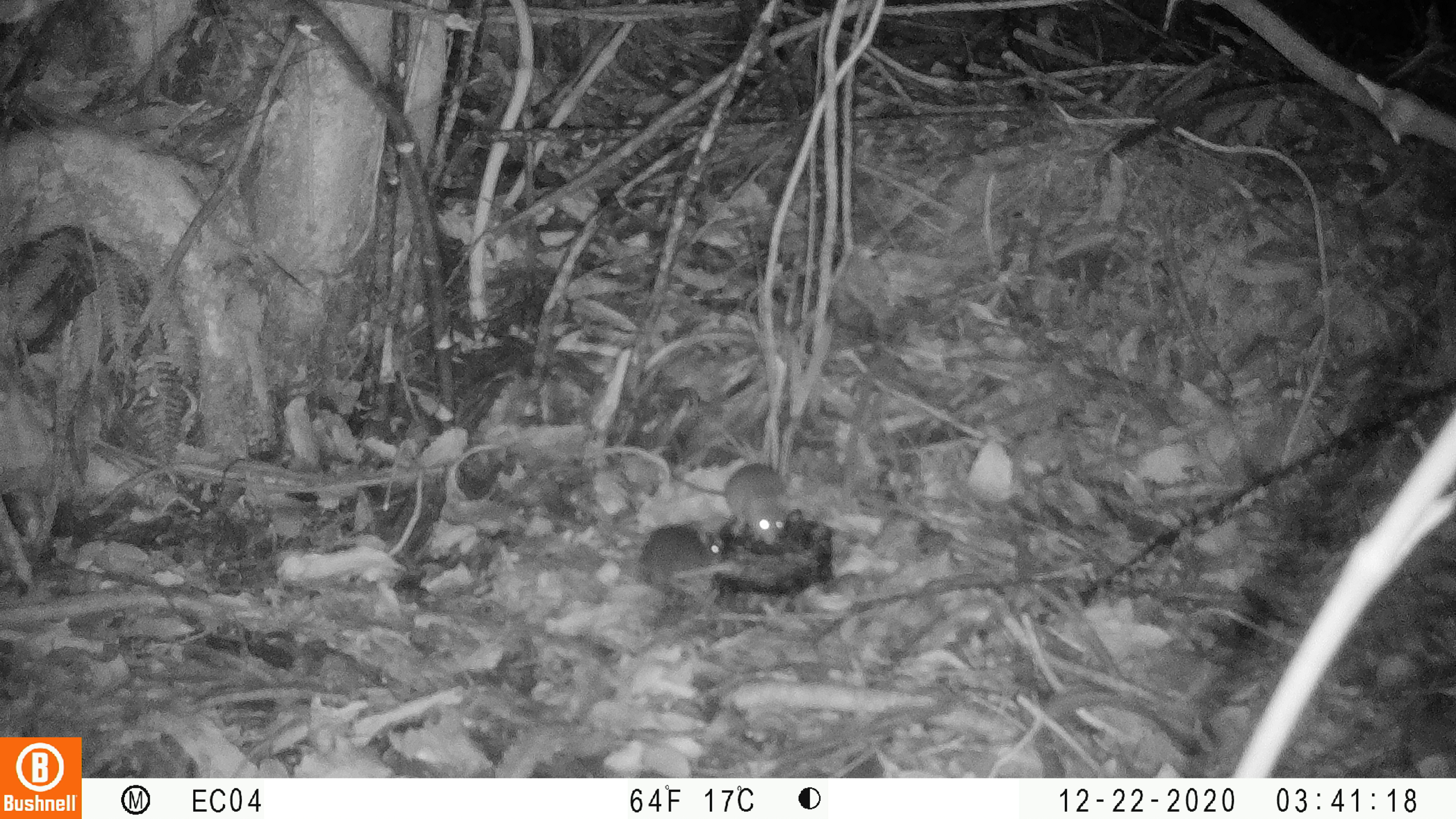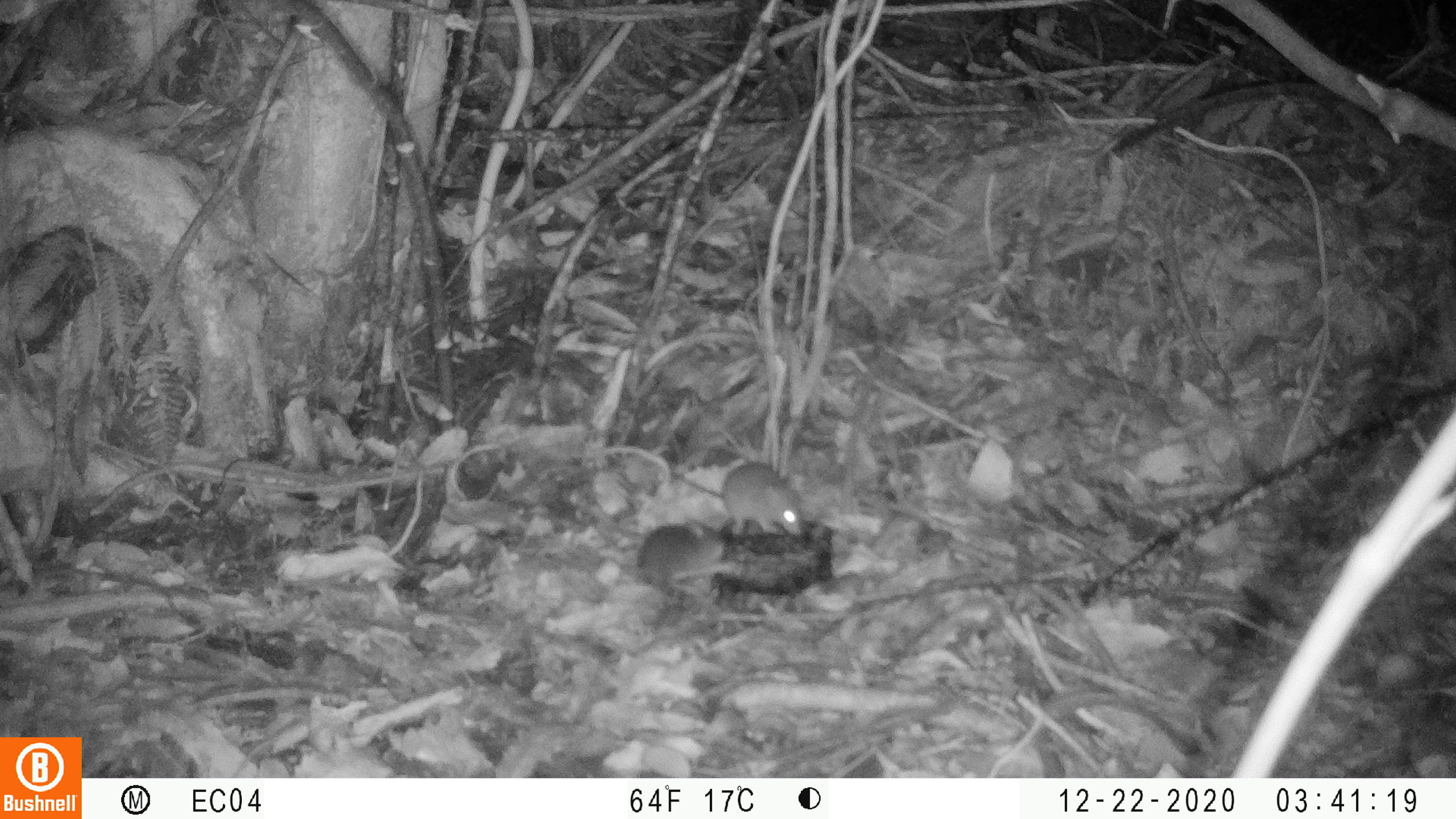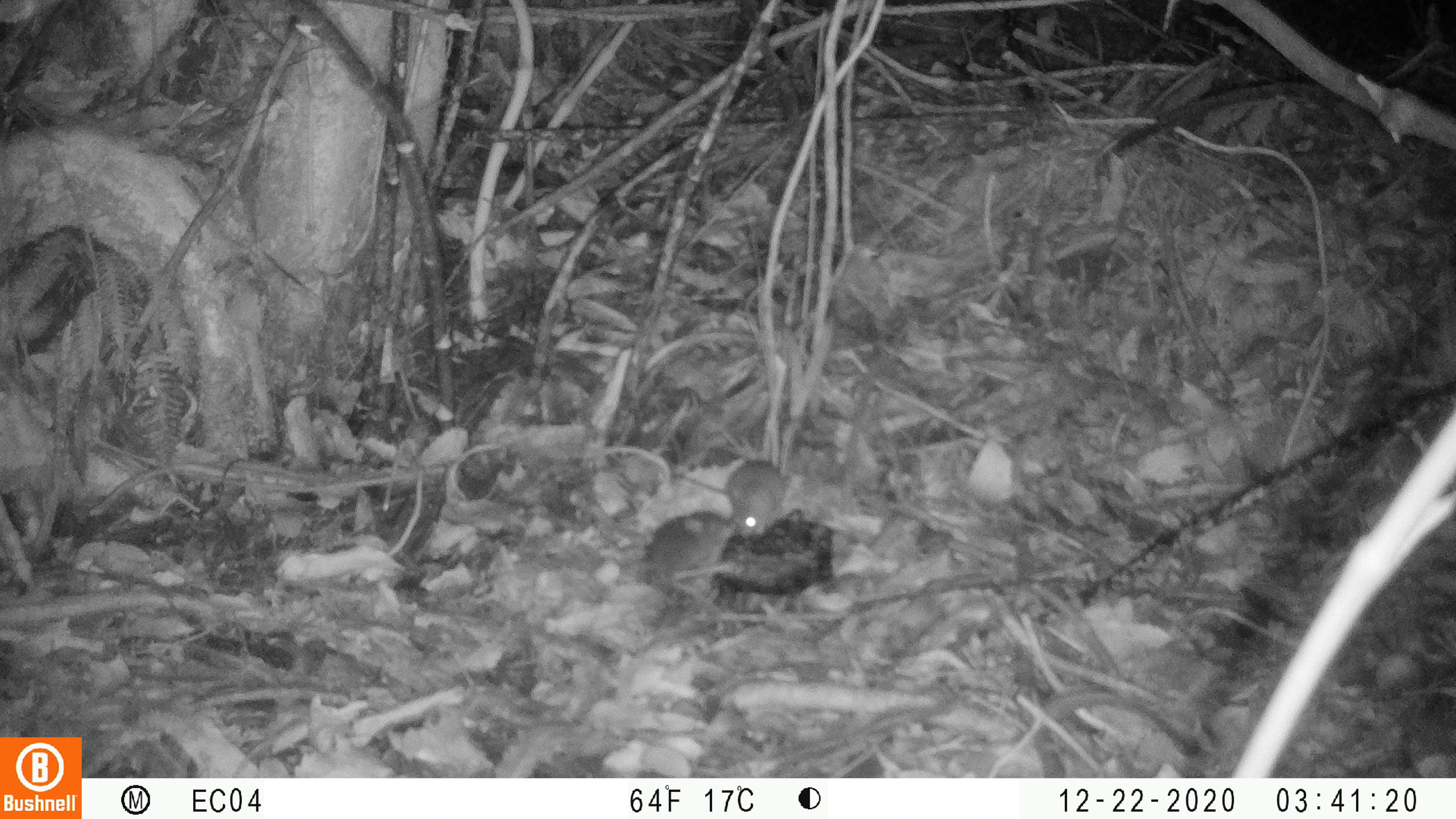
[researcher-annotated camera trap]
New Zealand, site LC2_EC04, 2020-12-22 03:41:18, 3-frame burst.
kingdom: Animalia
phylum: Chordata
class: Mammalia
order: Rodentia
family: Muridae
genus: Mus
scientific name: Mus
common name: mouse